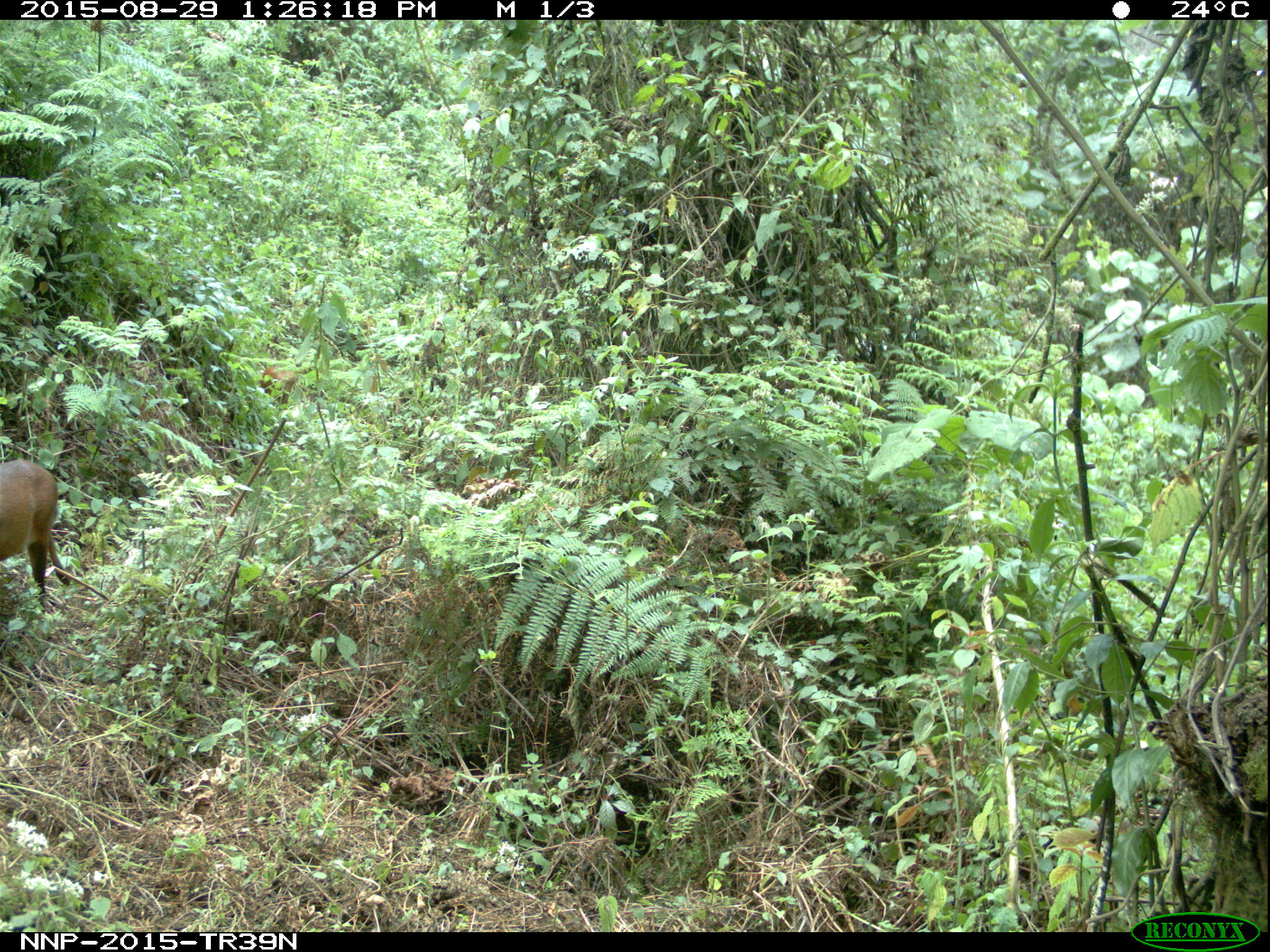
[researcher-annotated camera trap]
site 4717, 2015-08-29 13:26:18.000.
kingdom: Animalia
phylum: Chordata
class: Mammalia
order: Artiodactyla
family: Bovidae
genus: Cephalophus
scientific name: Cephalophus nigrifrons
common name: black-fronted duiker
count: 1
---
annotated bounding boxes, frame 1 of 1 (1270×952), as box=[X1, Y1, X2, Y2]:
cephalophus nigrifrons: box=[1, 457, 72, 612]; box=[259, 366, 296, 406]